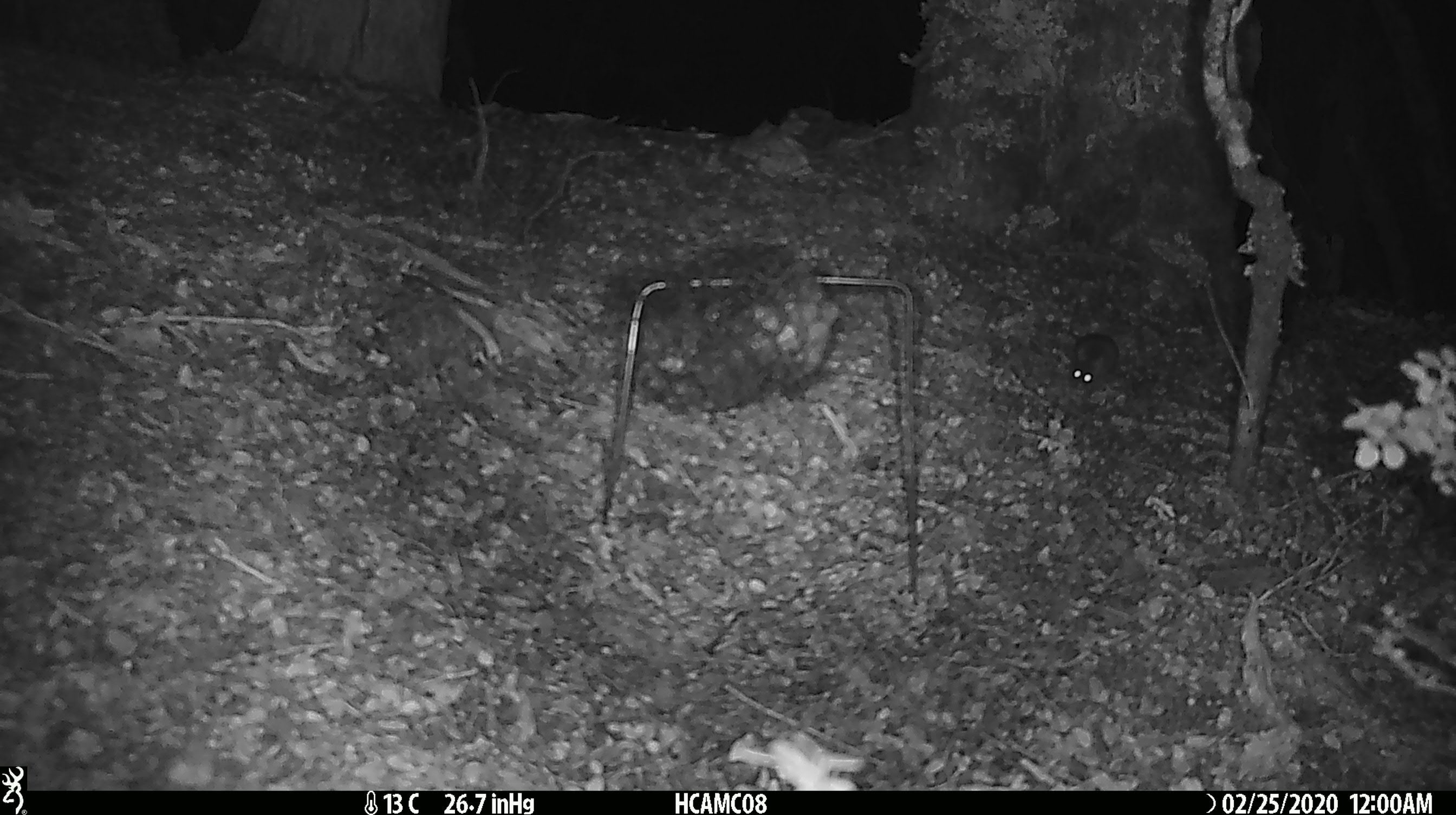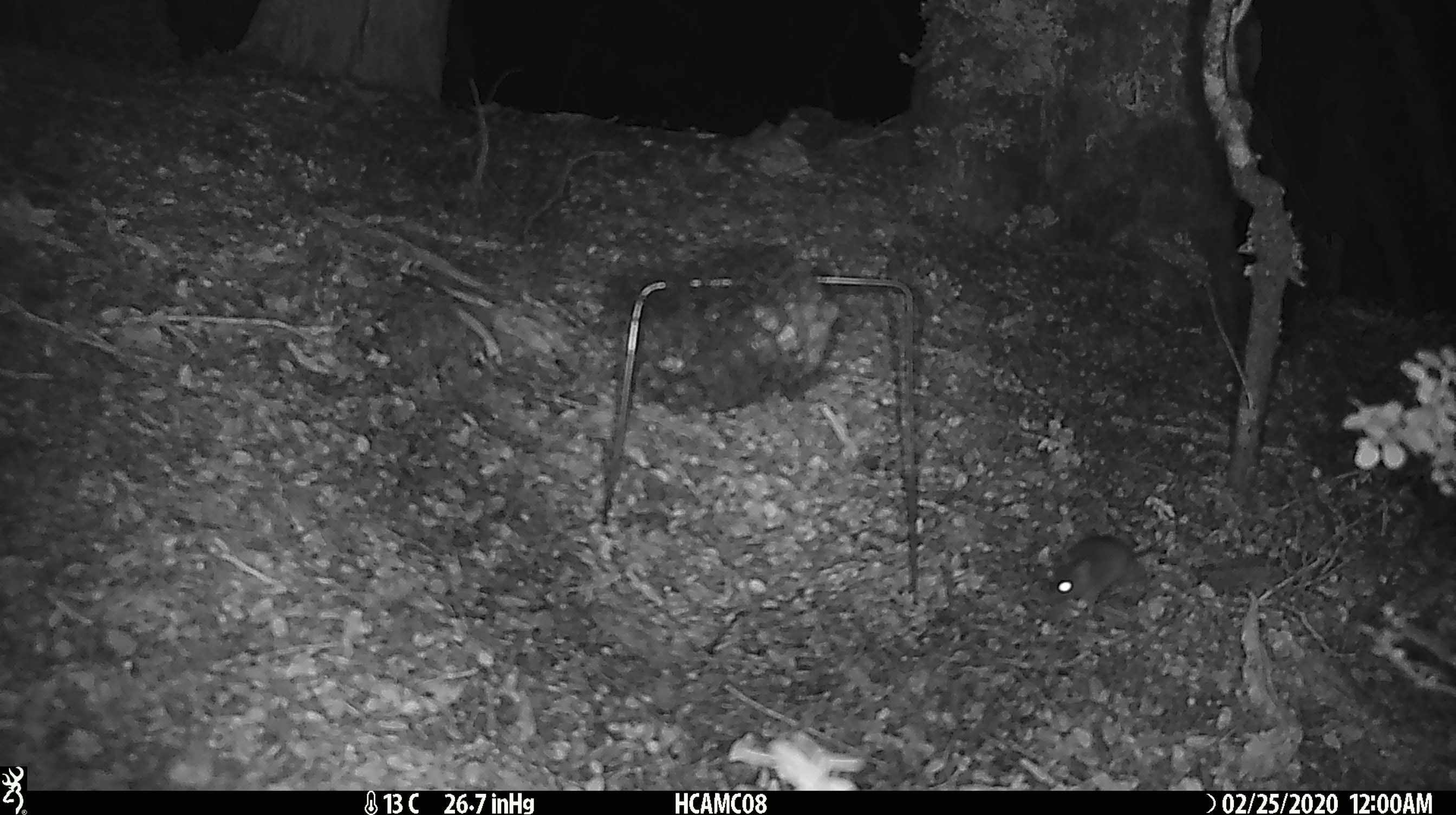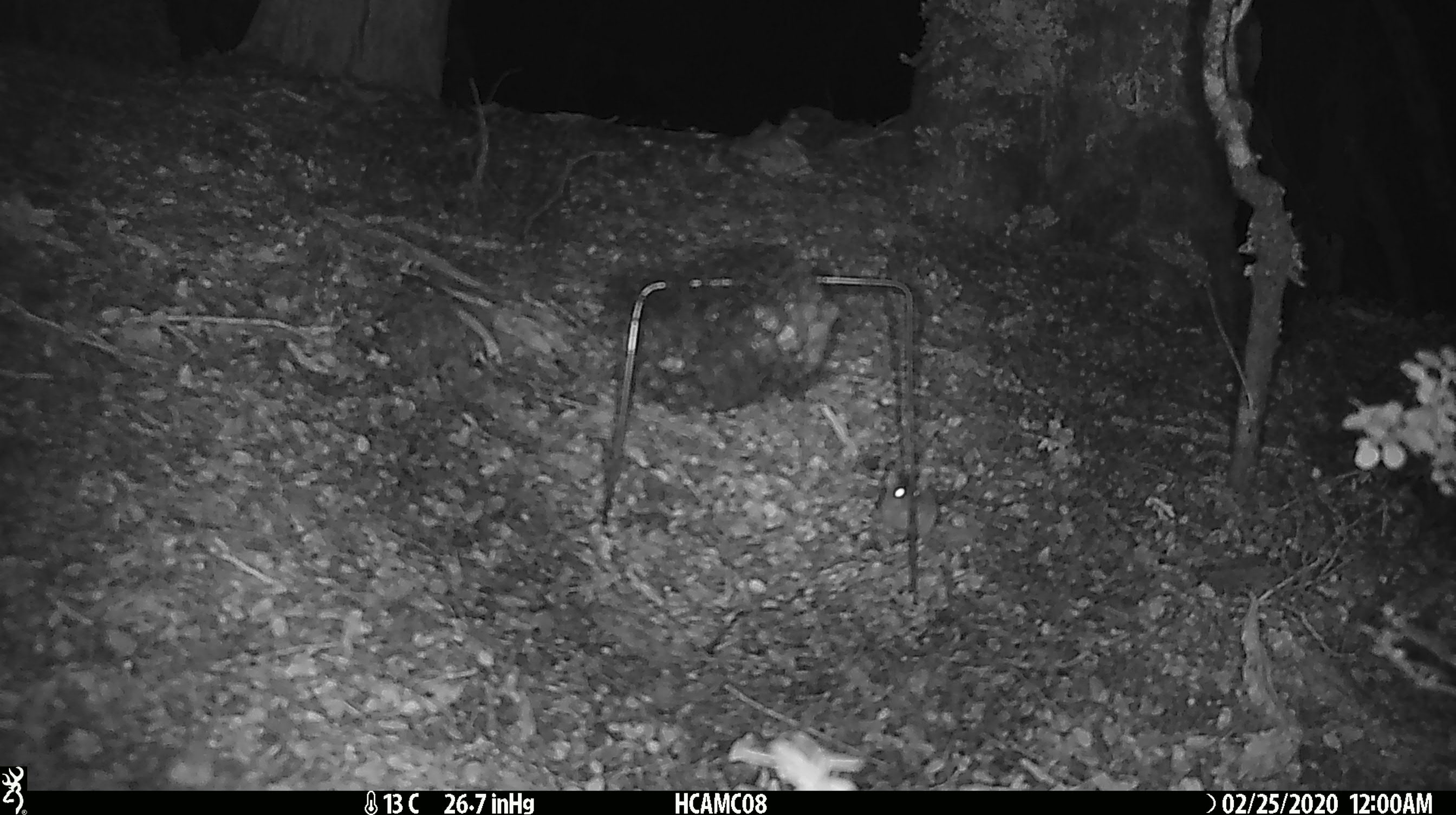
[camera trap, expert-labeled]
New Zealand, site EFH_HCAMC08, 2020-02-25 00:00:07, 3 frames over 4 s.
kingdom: Animalia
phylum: Chordata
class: Mammalia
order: Rodentia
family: Muridae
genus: Mus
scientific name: Mus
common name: mouse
Mouse (Mus).